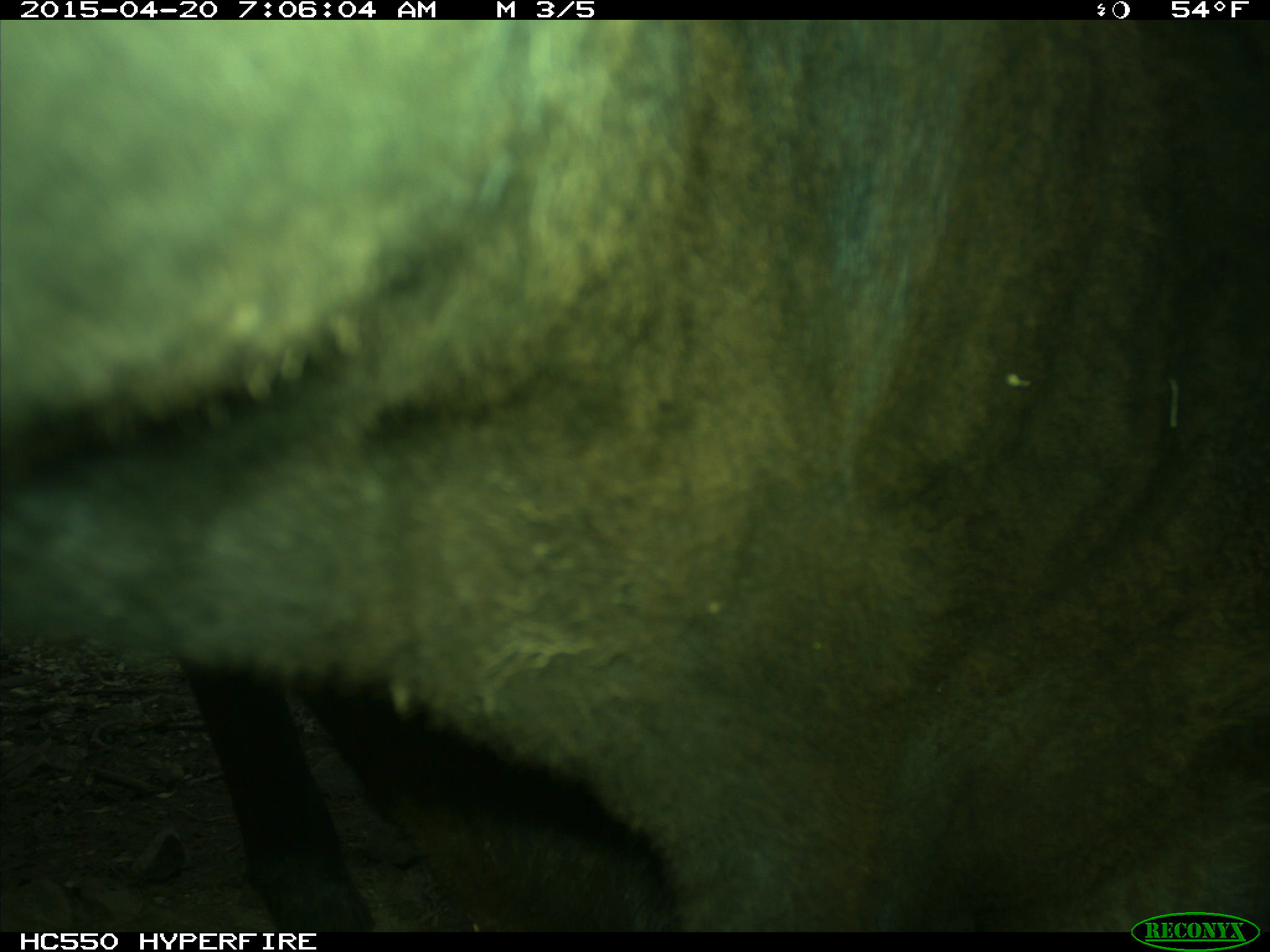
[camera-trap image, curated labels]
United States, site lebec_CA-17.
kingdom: Animalia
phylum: Chordata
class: Mammalia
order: Artiodactyla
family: Bovidae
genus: Bos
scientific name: Bos taurus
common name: domestic cow